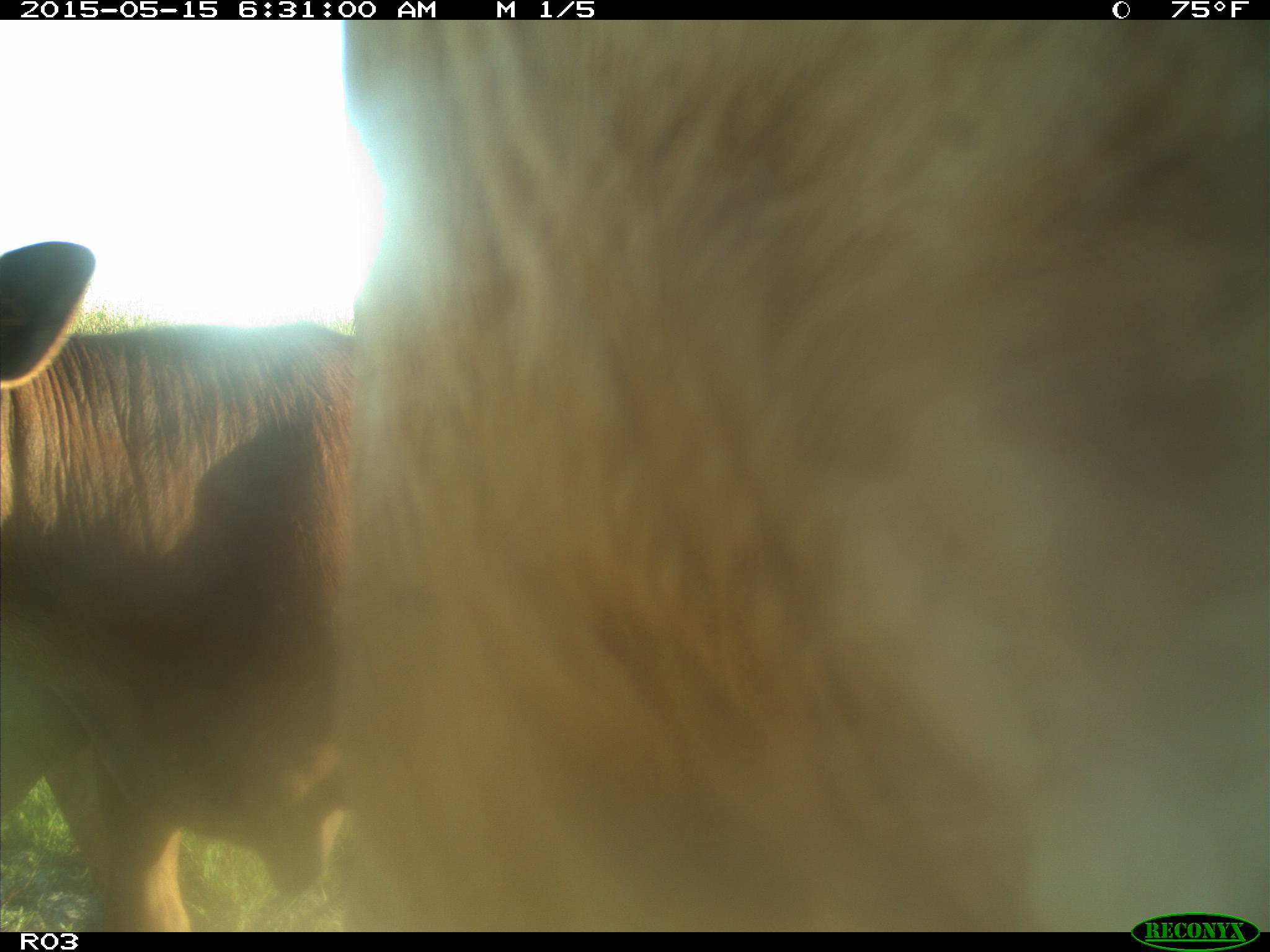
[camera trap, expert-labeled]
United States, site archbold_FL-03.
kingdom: Animalia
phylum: Chordata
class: Mammalia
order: Artiodactyla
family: Bovidae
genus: Bos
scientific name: Bos taurus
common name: domestic cow